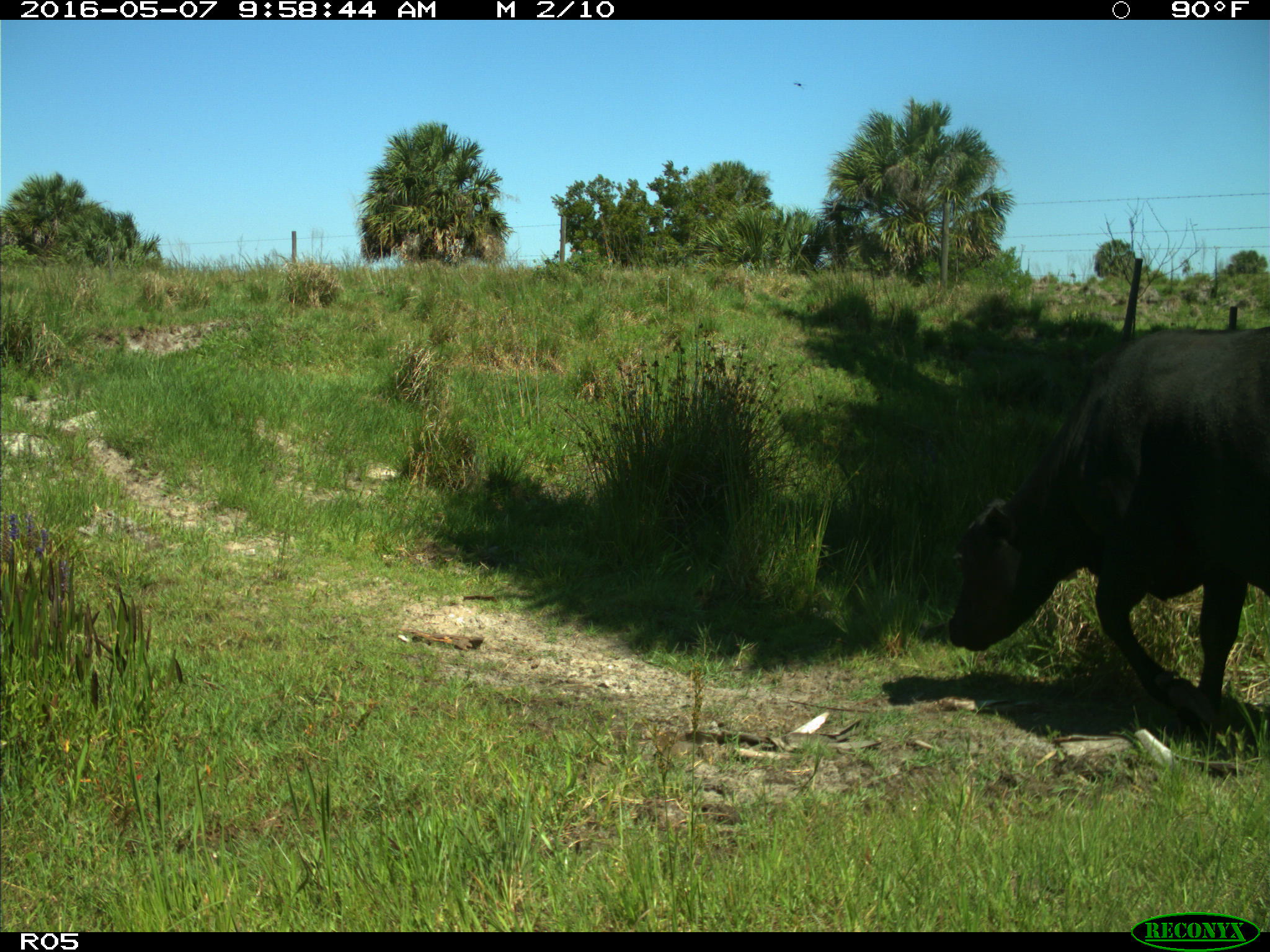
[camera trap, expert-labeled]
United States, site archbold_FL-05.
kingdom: Animalia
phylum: Chordata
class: Mammalia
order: Artiodactyla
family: Bovidae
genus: Bos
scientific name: Bos taurus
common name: domestic cow